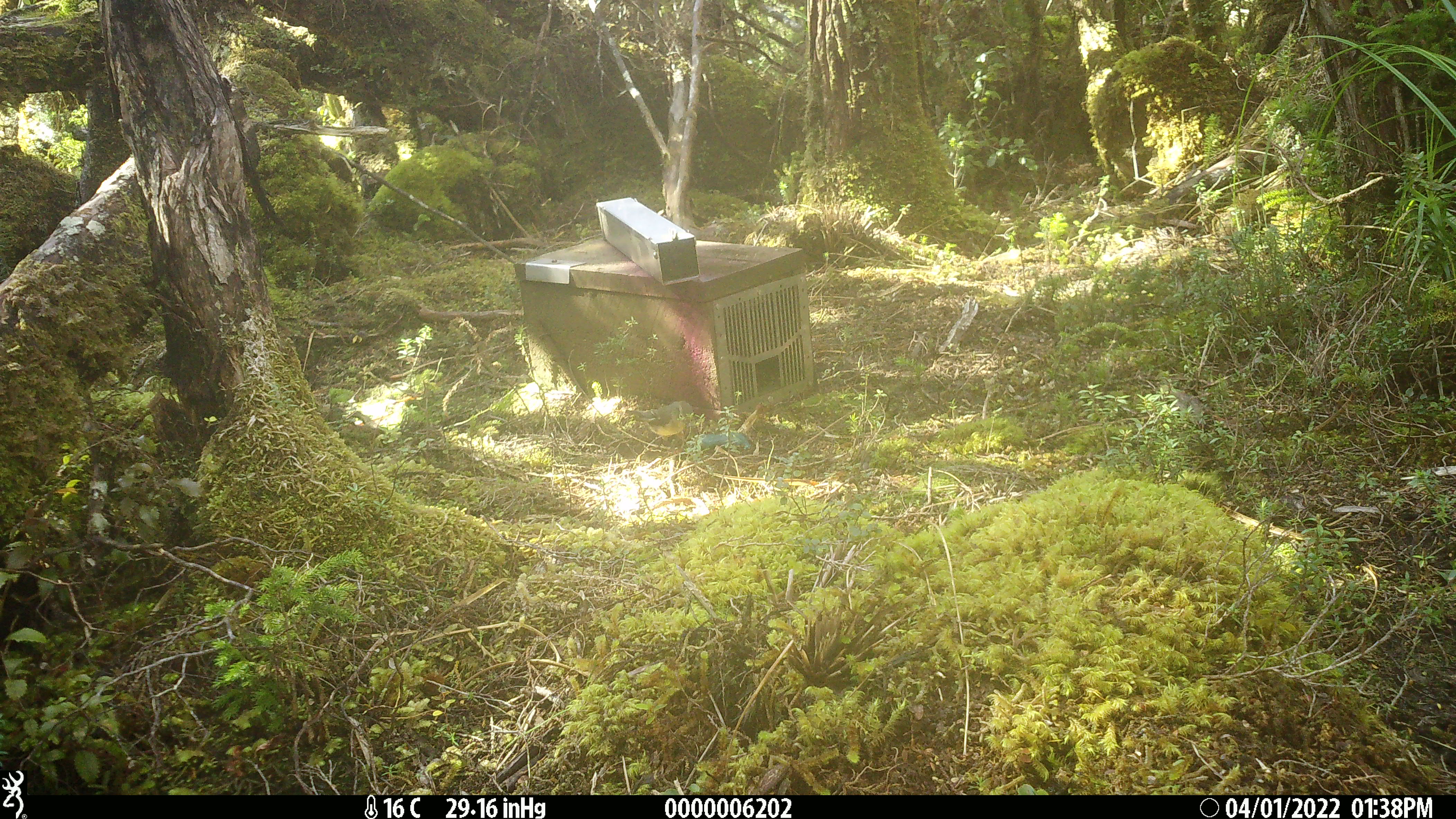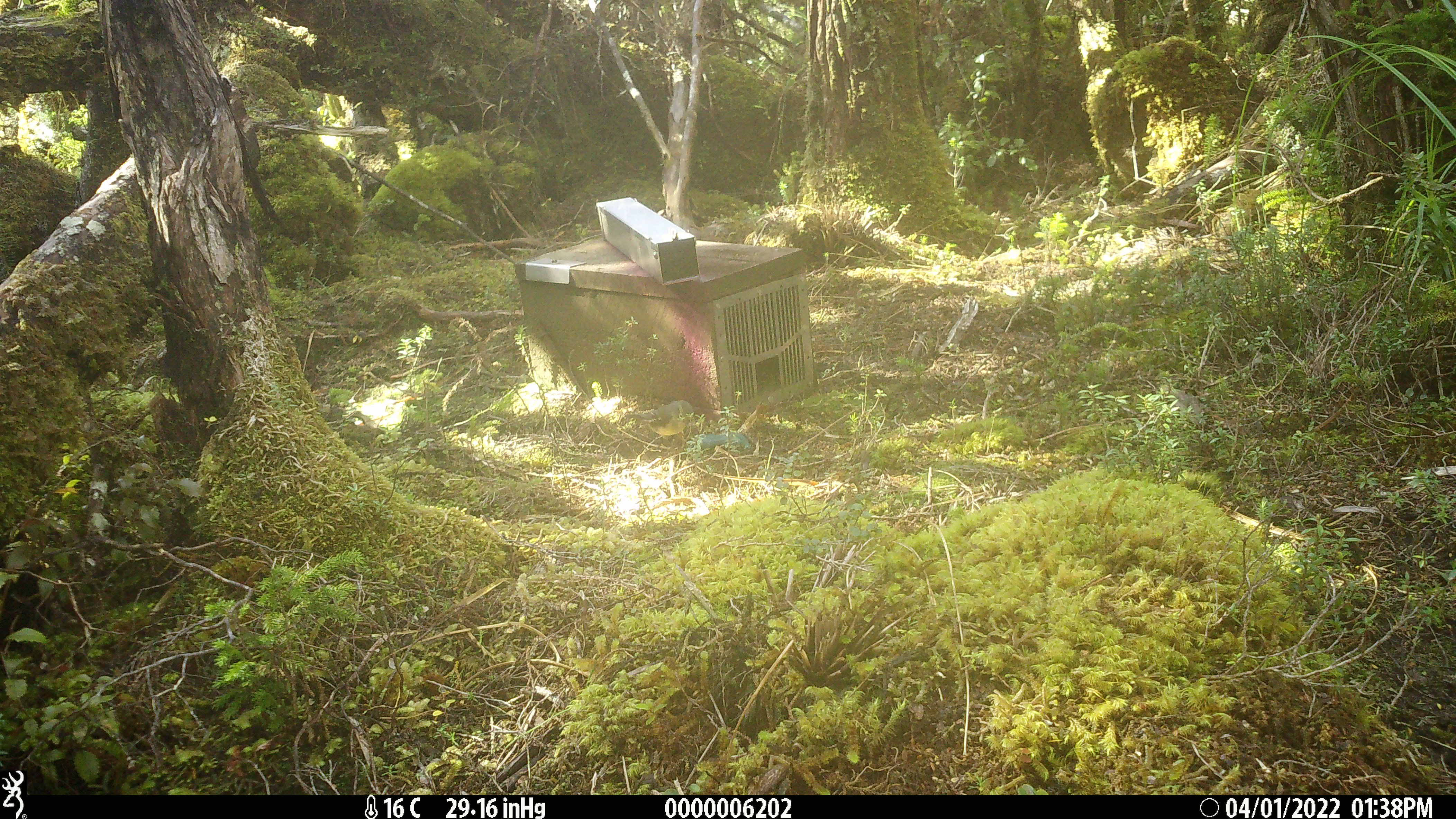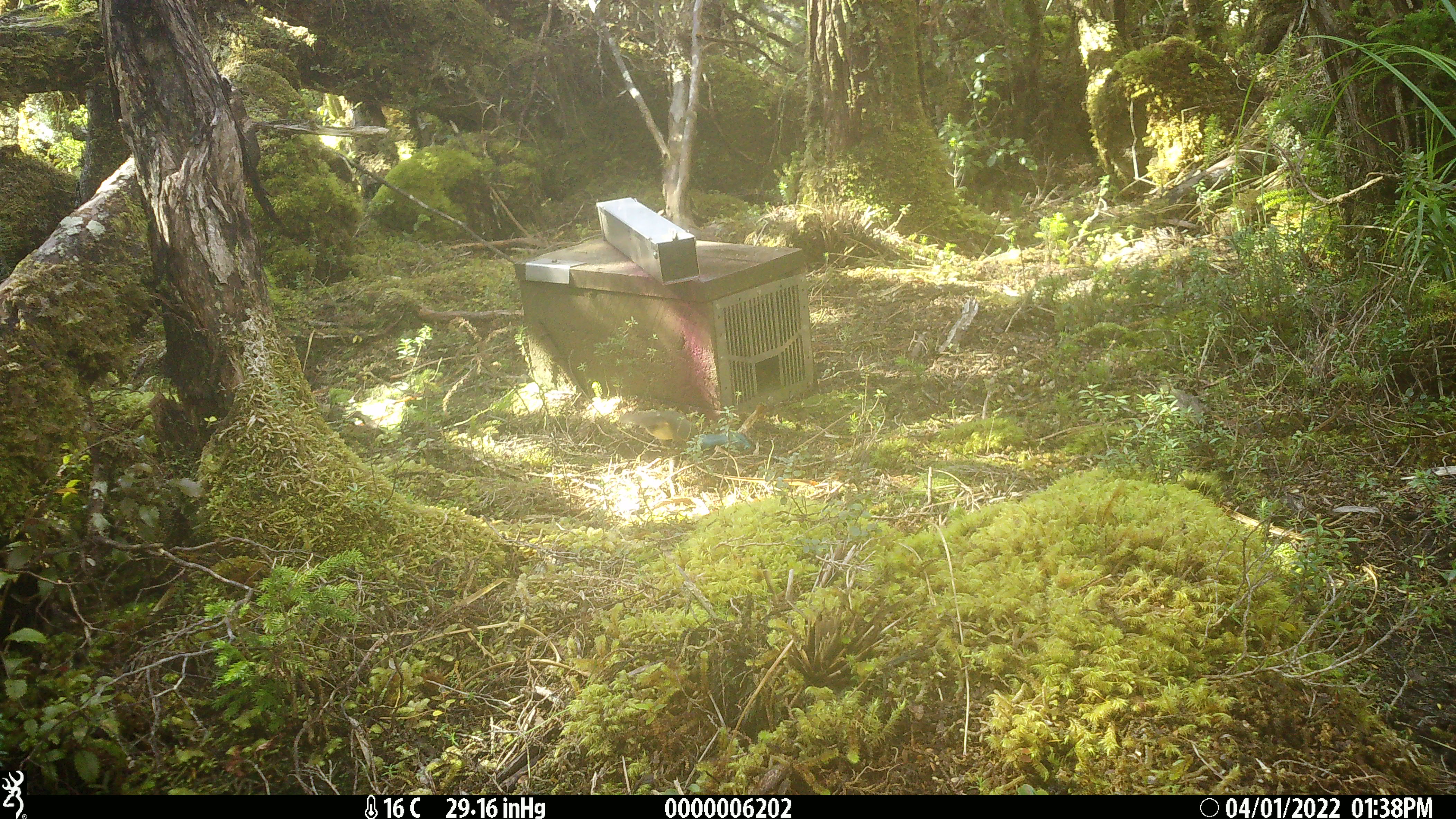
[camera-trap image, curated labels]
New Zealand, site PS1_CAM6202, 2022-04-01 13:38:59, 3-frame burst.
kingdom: Animalia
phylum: Chordata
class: Aves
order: Passeriformes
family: Petroicidae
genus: Petroica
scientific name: Petroica macrocephala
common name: tomtit